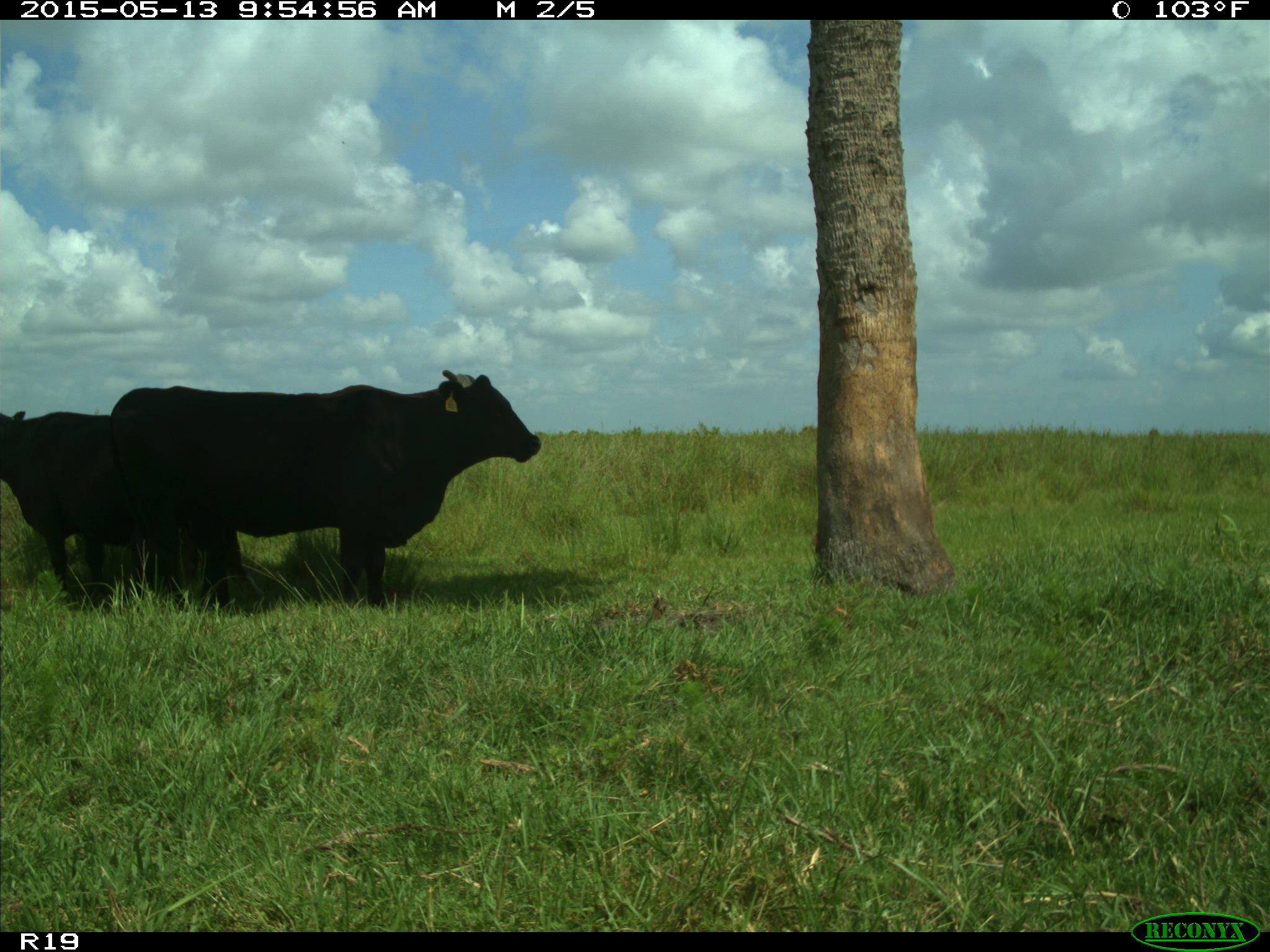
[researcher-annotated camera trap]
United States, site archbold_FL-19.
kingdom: Animalia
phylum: Chordata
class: Mammalia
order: Artiodactyla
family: Bovidae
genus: Bos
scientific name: Bos taurus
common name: domestic cow